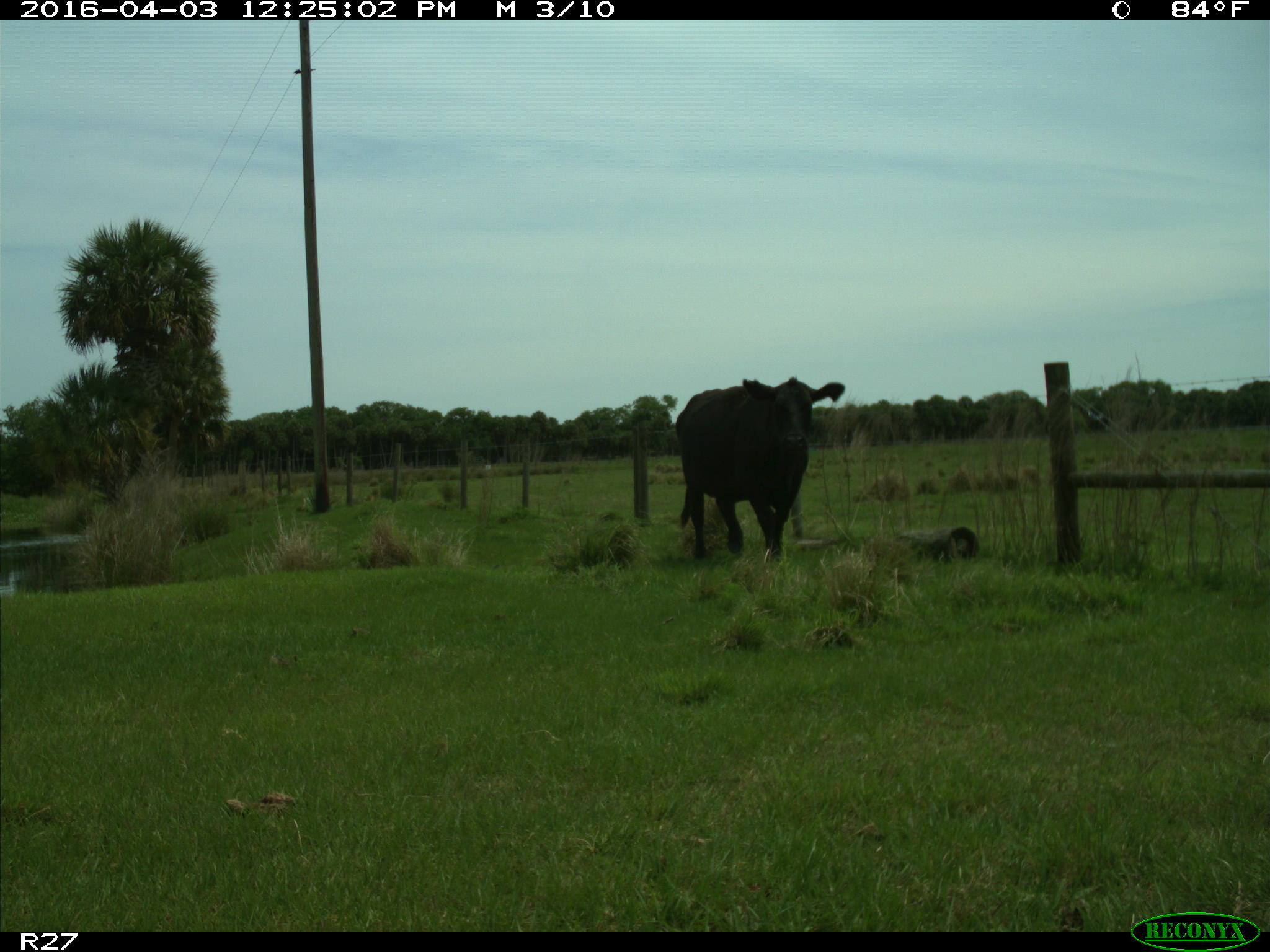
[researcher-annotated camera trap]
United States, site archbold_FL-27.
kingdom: Animalia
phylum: Chordata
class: Mammalia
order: Artiodactyla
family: Bovidae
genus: Bos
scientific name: Bos taurus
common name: domestic cow